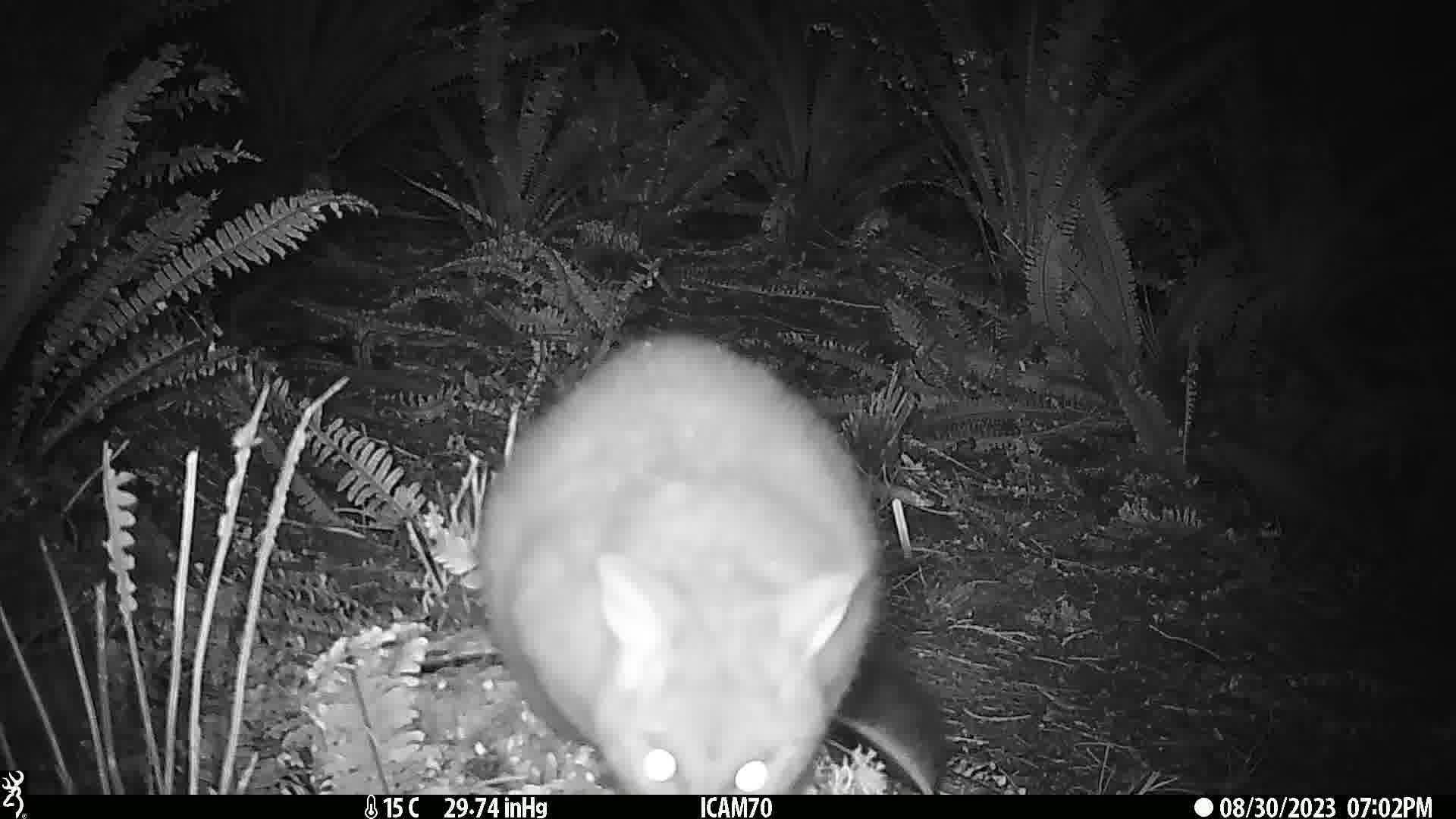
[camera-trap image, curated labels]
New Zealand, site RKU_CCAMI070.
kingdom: Animalia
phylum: Chordata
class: Mammalia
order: Diprotodontia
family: Phalangeridae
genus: Trichosurus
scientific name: Trichosurus vulpecula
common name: common brushtail possum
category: possum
Possum (common brushtail possum) (Trichosurus vulpecula).